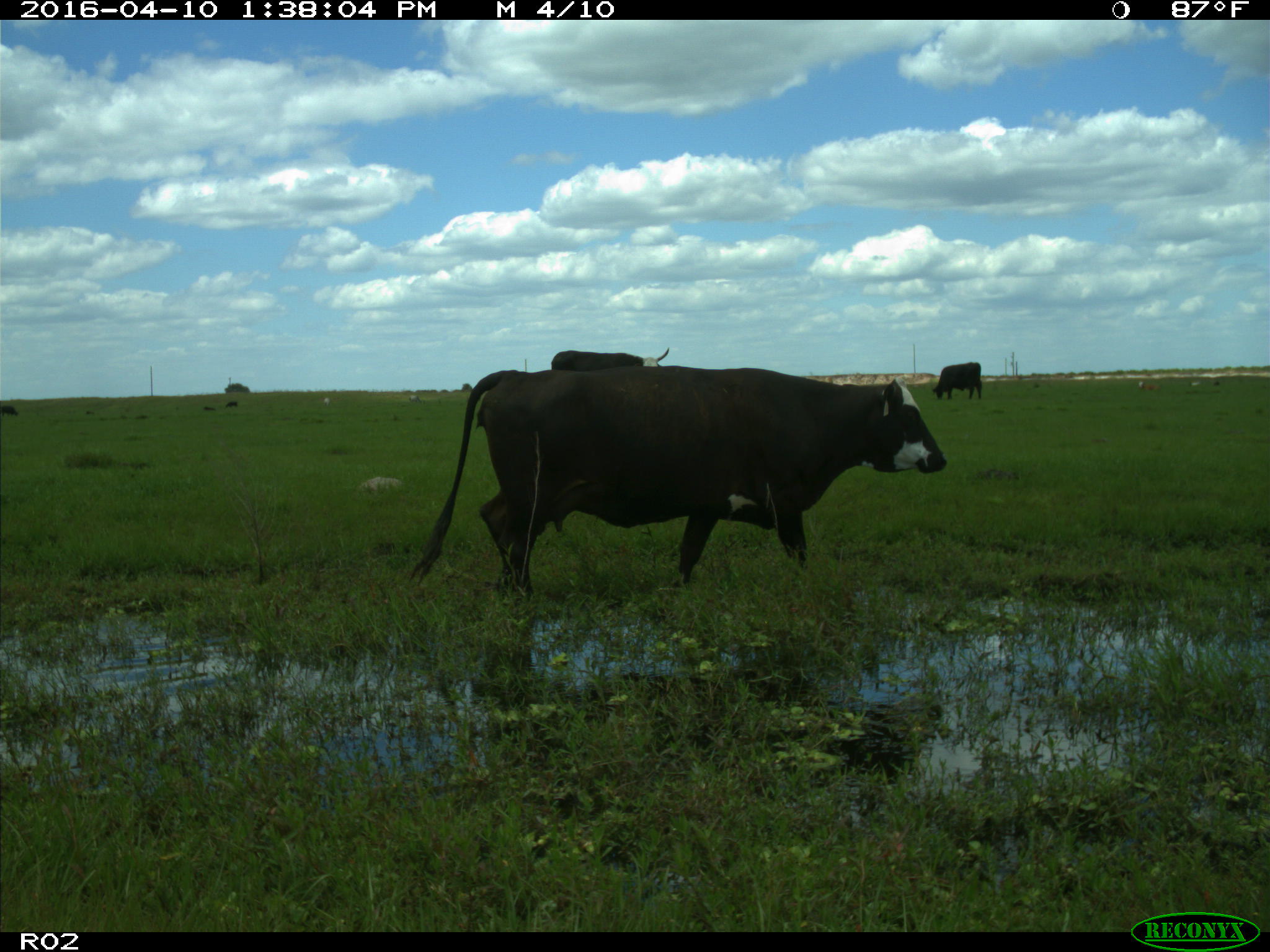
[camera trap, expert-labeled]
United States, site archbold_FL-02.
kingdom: Animalia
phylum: Chordata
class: Mammalia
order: Artiodactyla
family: Bovidae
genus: Bos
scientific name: Bos taurus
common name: domestic cow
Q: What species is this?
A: Bos taurus (domestic cow).